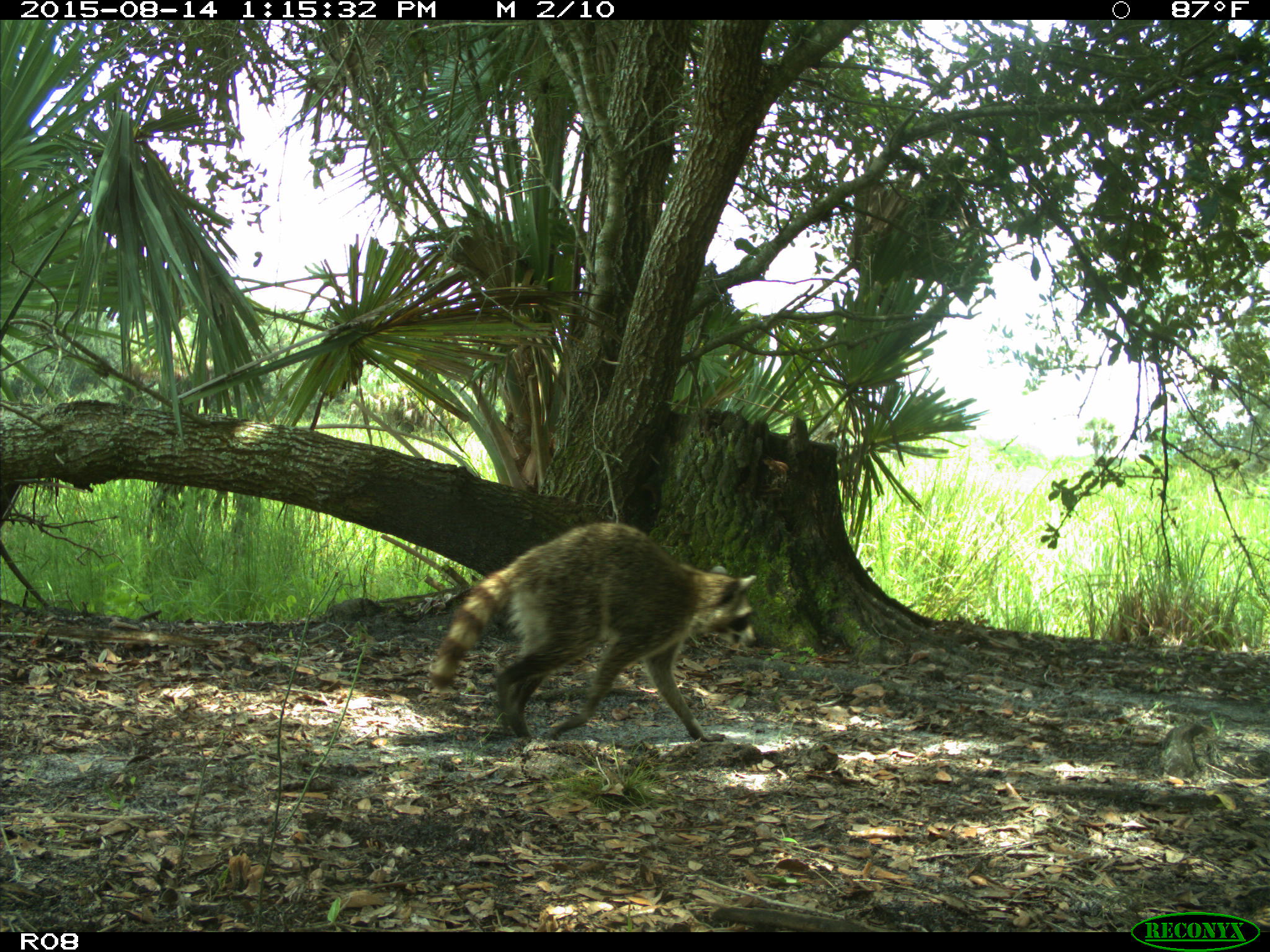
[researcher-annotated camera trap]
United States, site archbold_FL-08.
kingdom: Animalia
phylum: Chordata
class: Mammalia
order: Carnivora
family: Procyonidae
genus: Procyon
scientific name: Procyon lotor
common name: common raccoon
Procyon lotor (common raccoon).